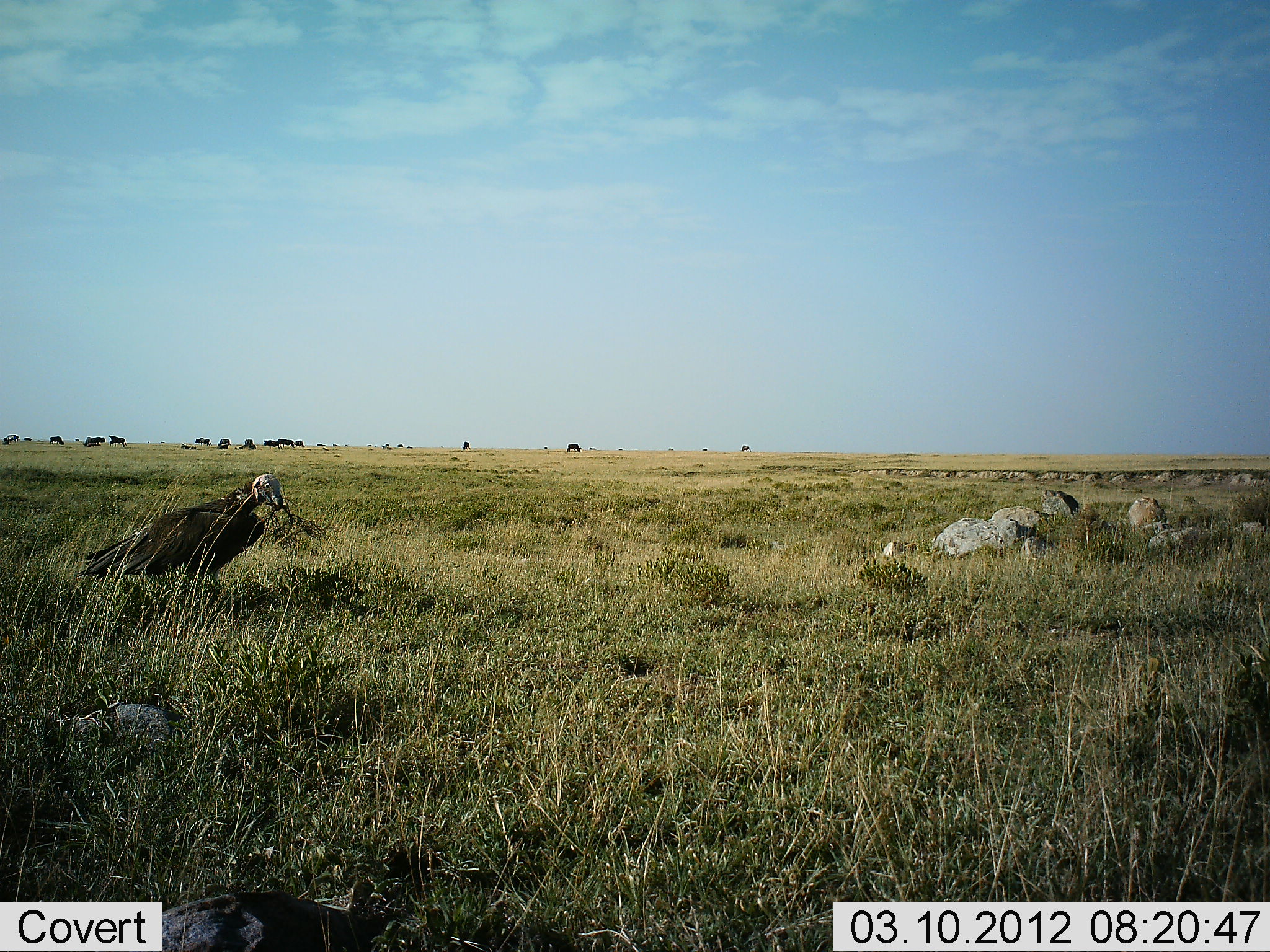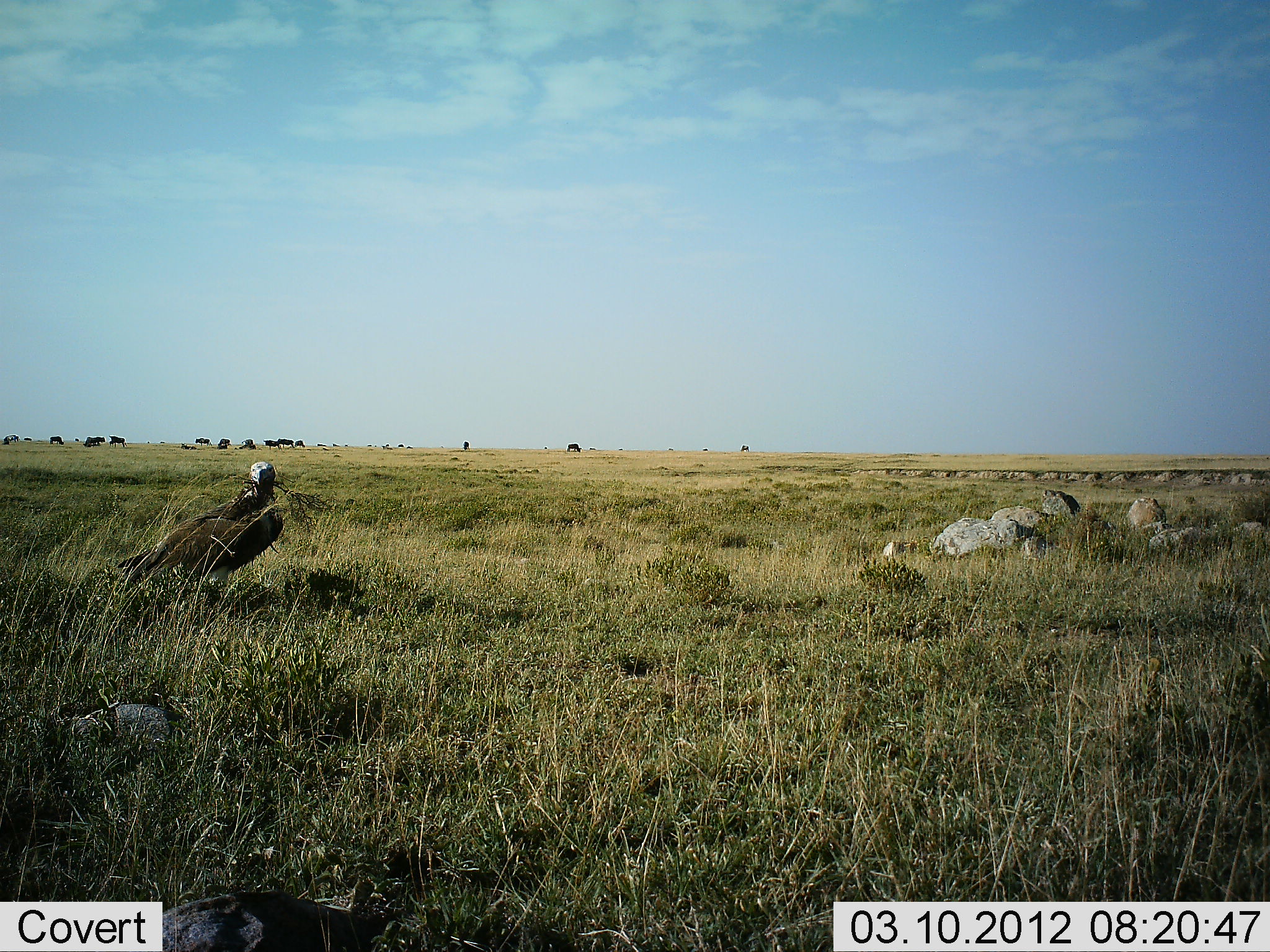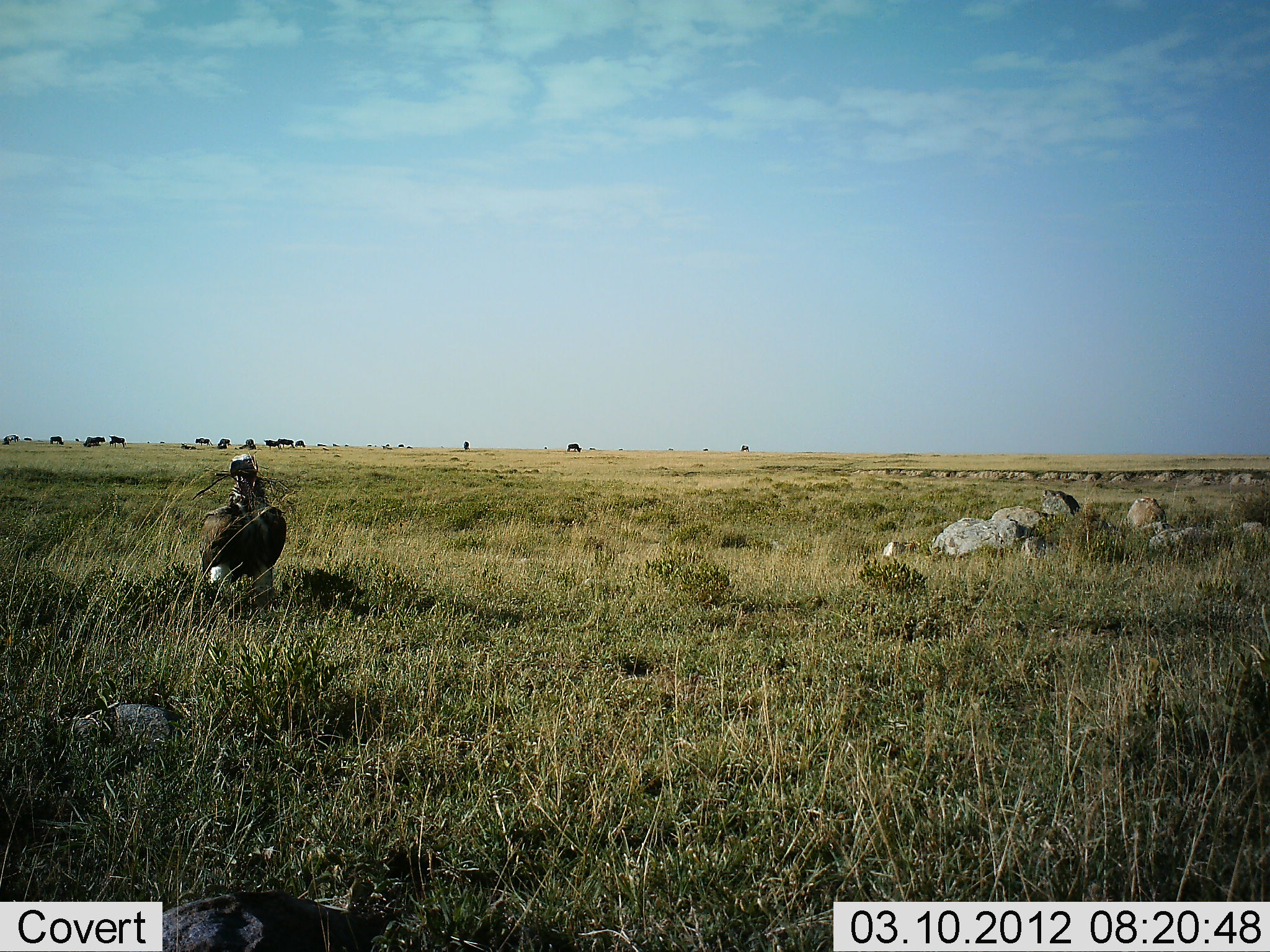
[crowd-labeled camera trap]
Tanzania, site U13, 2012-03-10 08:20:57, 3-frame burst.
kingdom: Animalia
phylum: Chordata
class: Aves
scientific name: Aves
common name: bird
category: otherbird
Otherbird (bird) (Aves), count 1. Behavior (volunteer vote fractions): standing 60%, resting 0%, moving 27%, interacting 13%. Young present (vote fraction): 0%. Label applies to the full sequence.